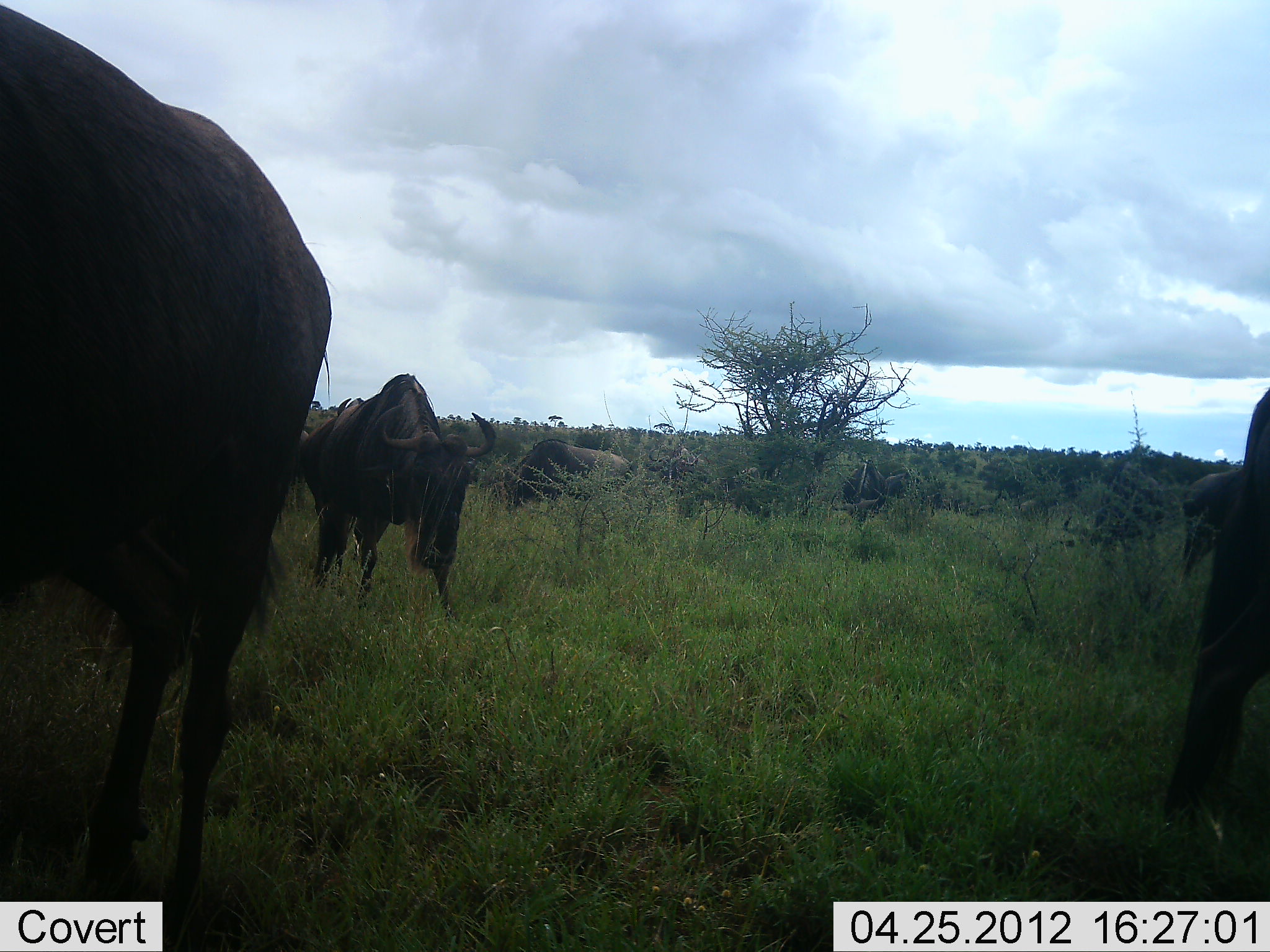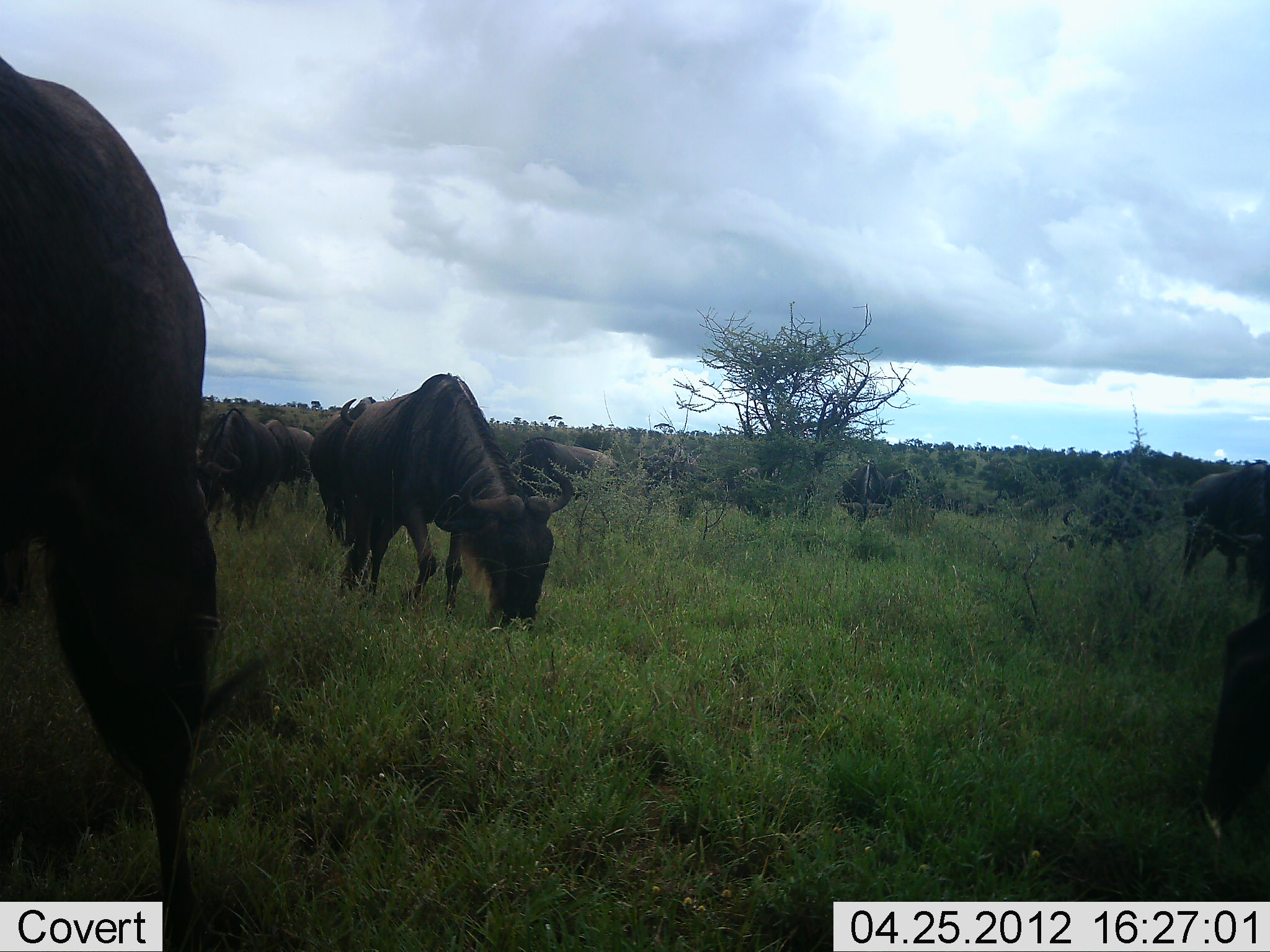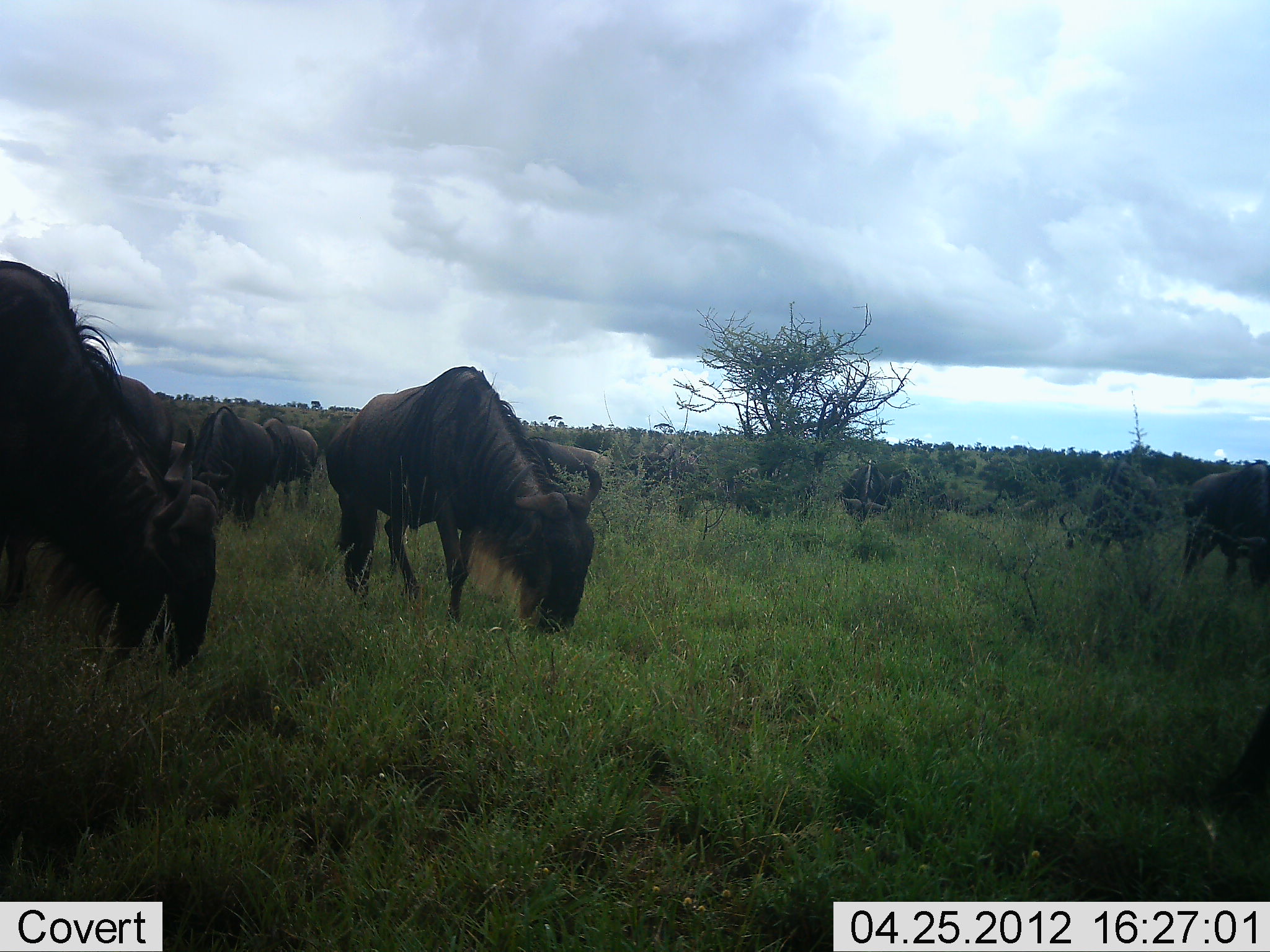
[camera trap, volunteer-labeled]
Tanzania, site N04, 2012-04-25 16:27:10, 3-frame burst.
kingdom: Animalia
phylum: Chordata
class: Mammalia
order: Artiodactyla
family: Bovidae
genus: Connochaetes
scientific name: Connochaetes taurinus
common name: blue wildebeest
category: wildebeest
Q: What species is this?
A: Wildebeest (blue wildebeest) (Connochaetes taurinus).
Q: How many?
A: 11-50.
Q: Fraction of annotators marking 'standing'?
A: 35%.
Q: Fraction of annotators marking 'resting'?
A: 4%.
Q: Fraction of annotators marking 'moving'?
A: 43%.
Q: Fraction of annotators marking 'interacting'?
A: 0%.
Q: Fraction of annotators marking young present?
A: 0%.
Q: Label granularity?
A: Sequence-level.